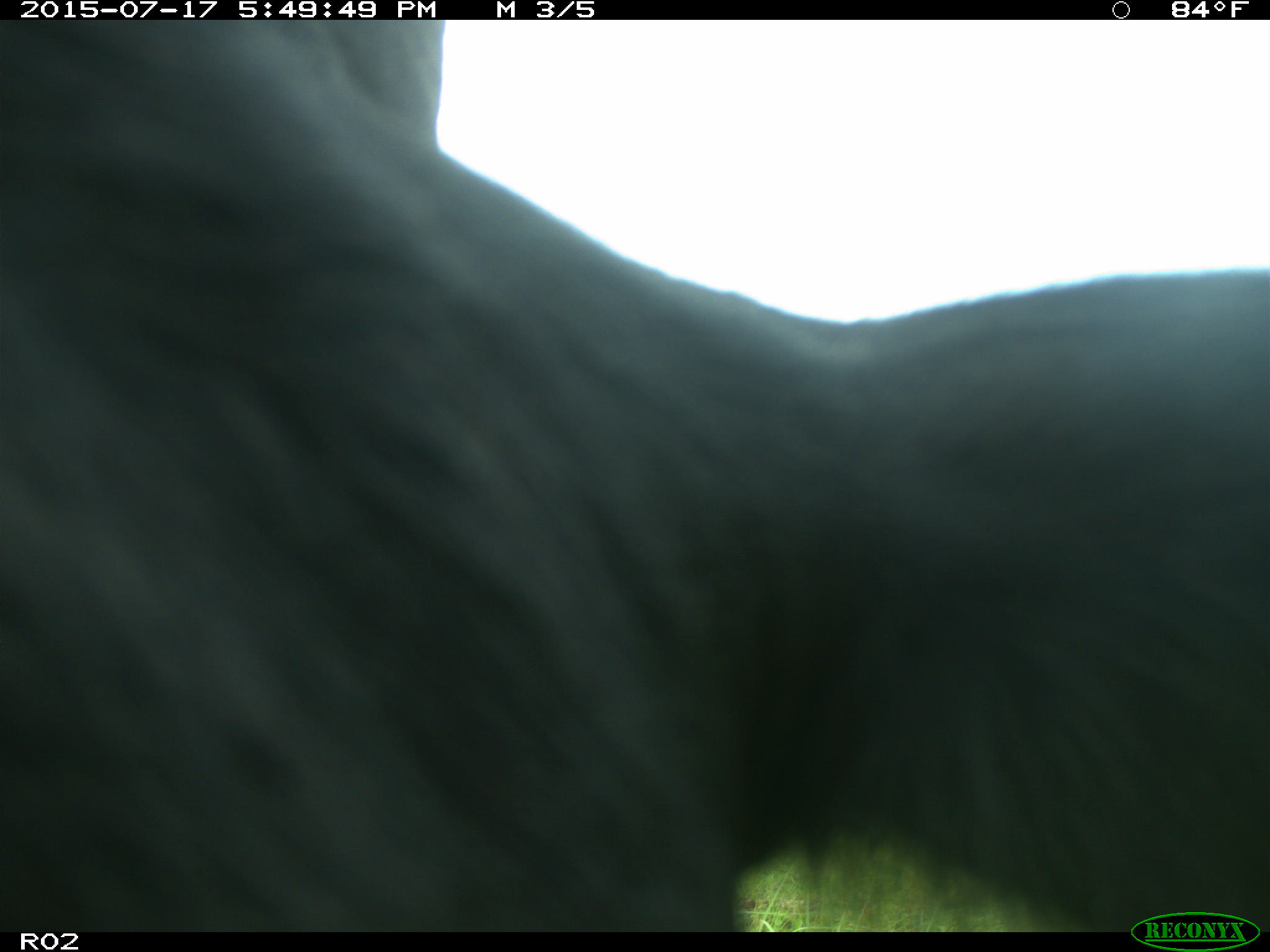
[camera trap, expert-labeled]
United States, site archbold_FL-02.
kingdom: Animalia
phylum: Chordata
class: Mammalia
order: Artiodactyla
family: Bovidae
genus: Bos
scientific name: Bos taurus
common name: domestic cow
Bos taurus (domestic cow).